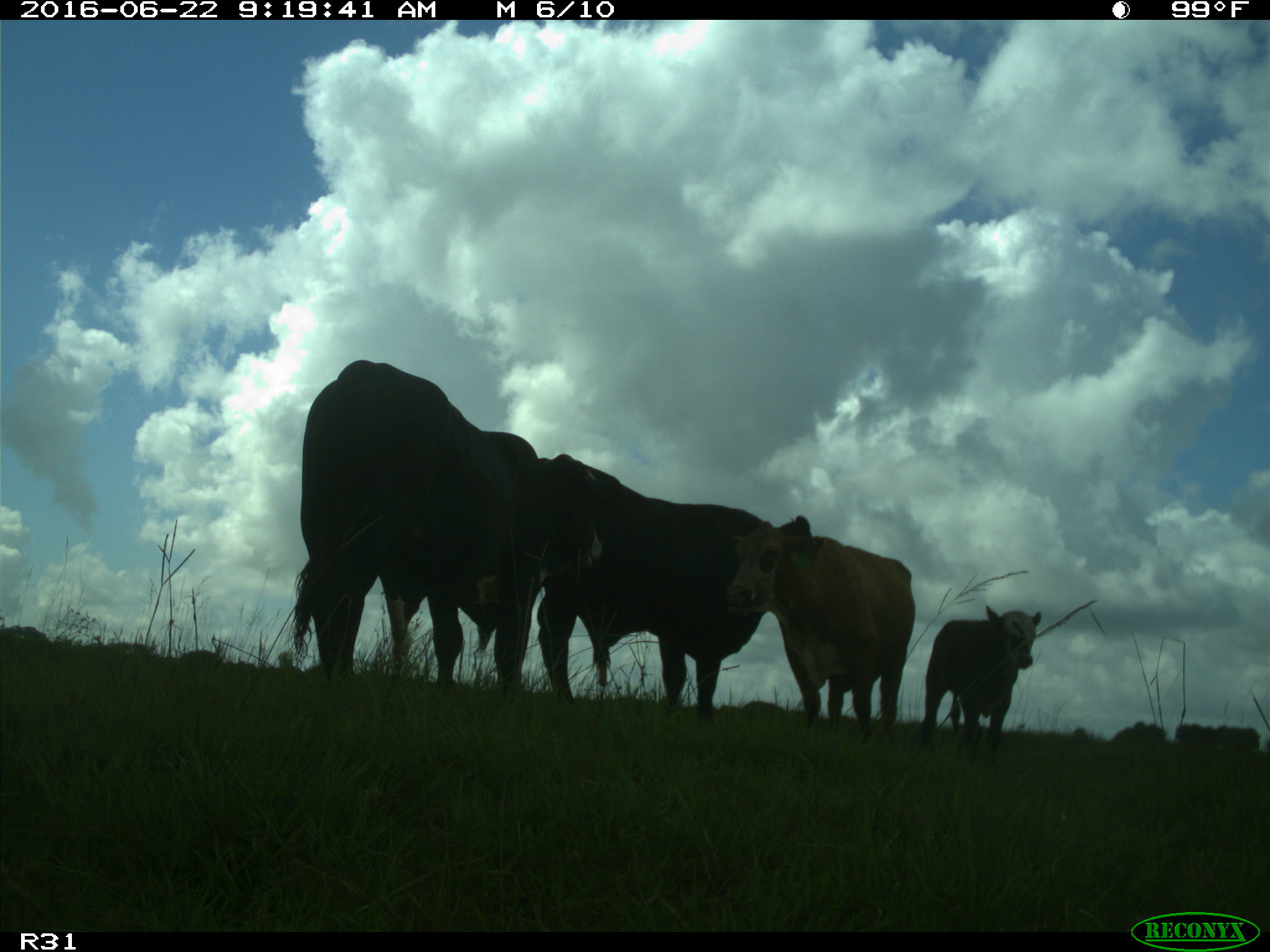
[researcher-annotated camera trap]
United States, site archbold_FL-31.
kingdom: Animalia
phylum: Chordata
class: Mammalia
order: Artiodactyla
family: Bovidae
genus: Bos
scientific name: Bos taurus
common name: domestic cow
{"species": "Bos taurus (domestic cow)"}